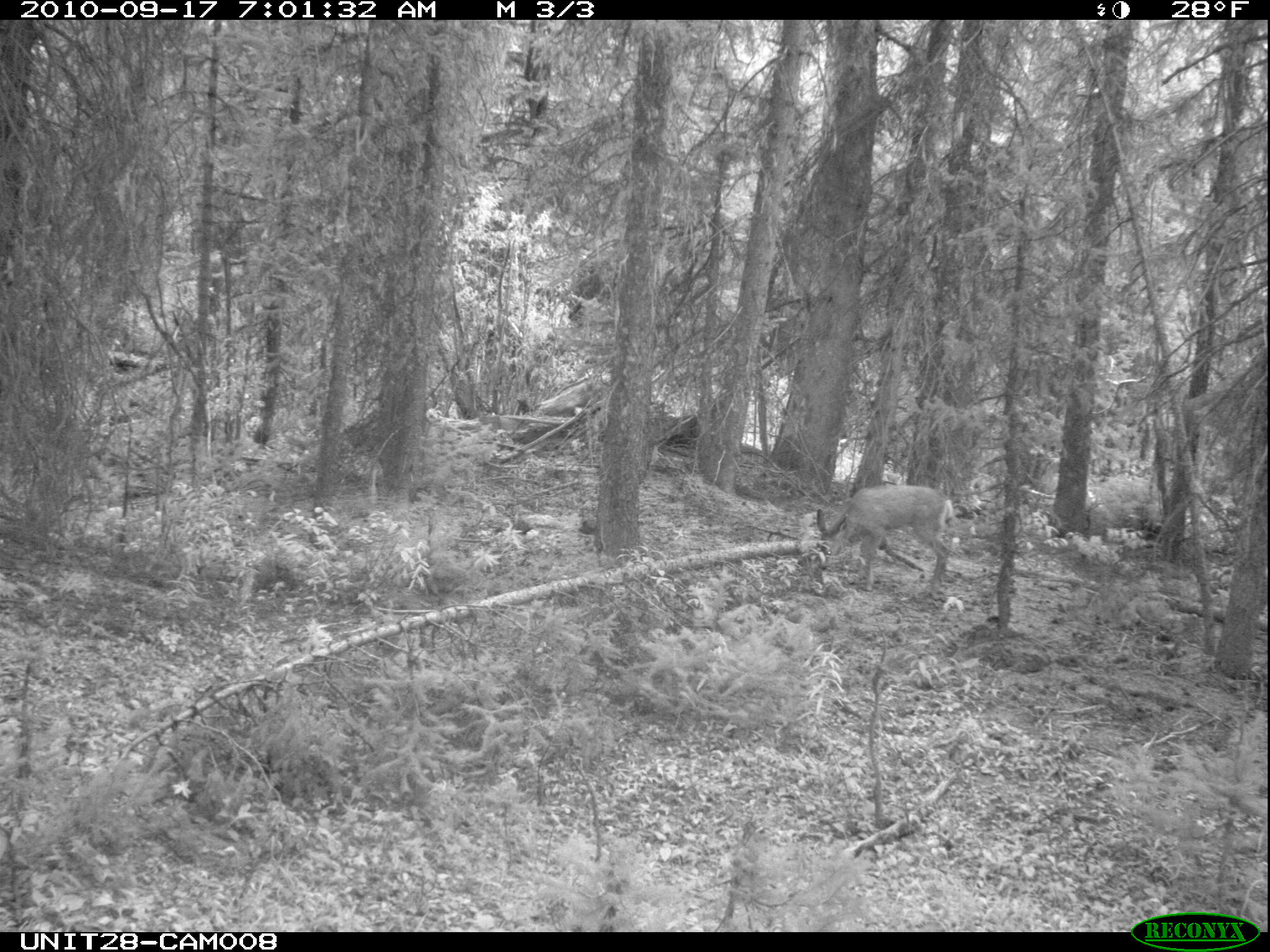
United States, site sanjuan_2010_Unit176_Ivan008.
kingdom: Animalia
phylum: Chordata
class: Mammalia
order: Artiodactyla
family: Cervidae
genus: Odocoileus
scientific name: Odocoileus hemionus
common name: mule deer